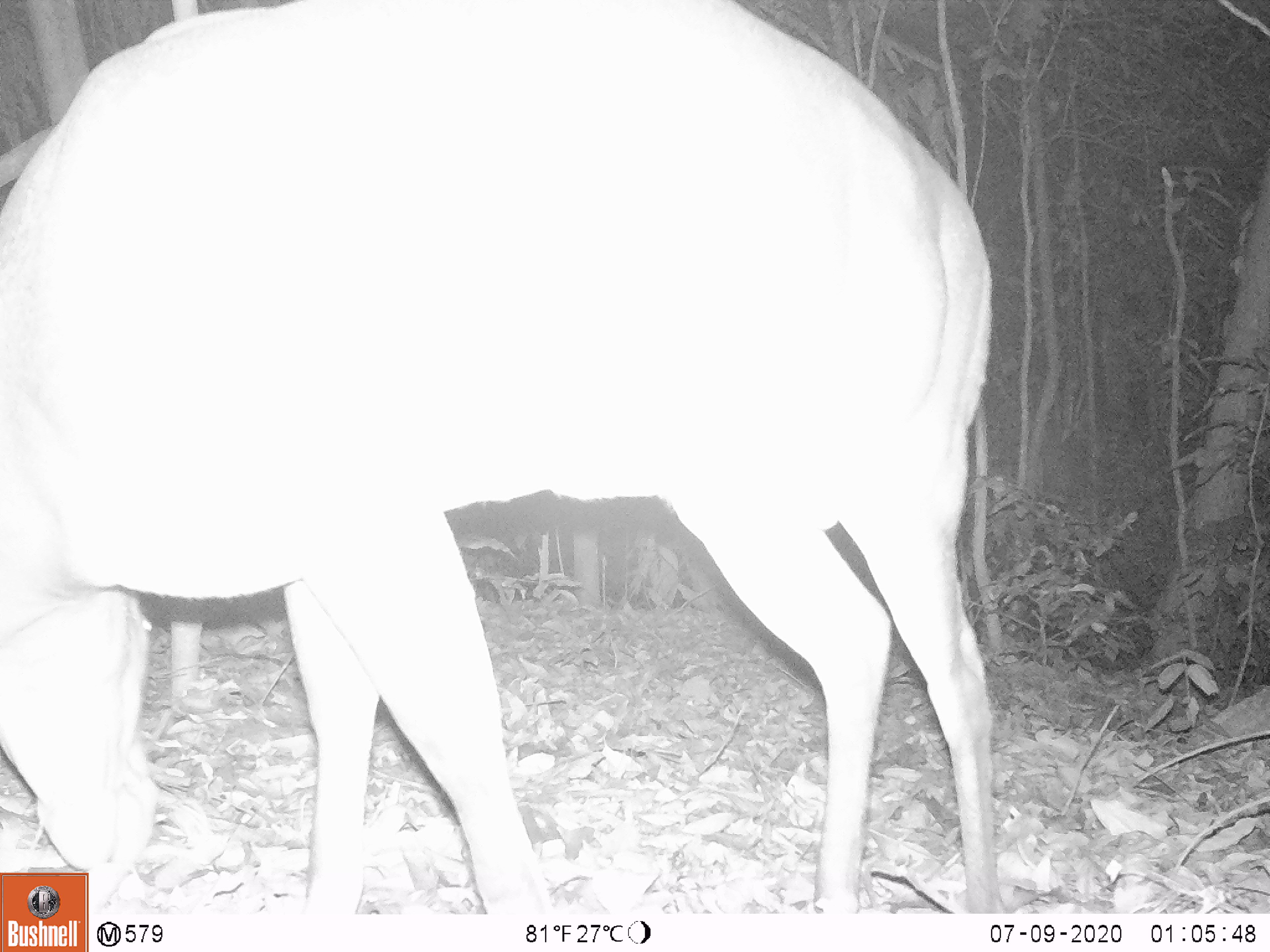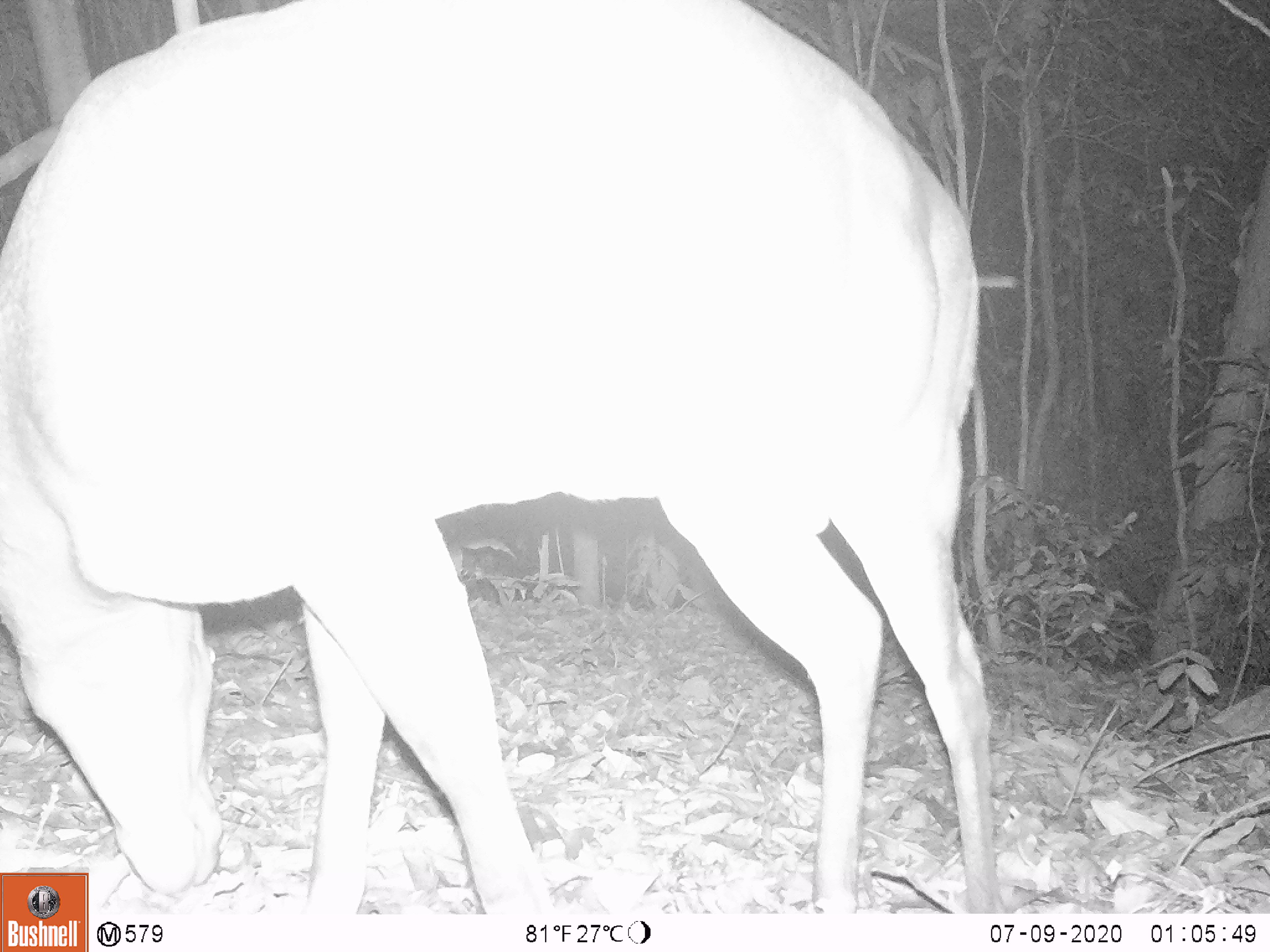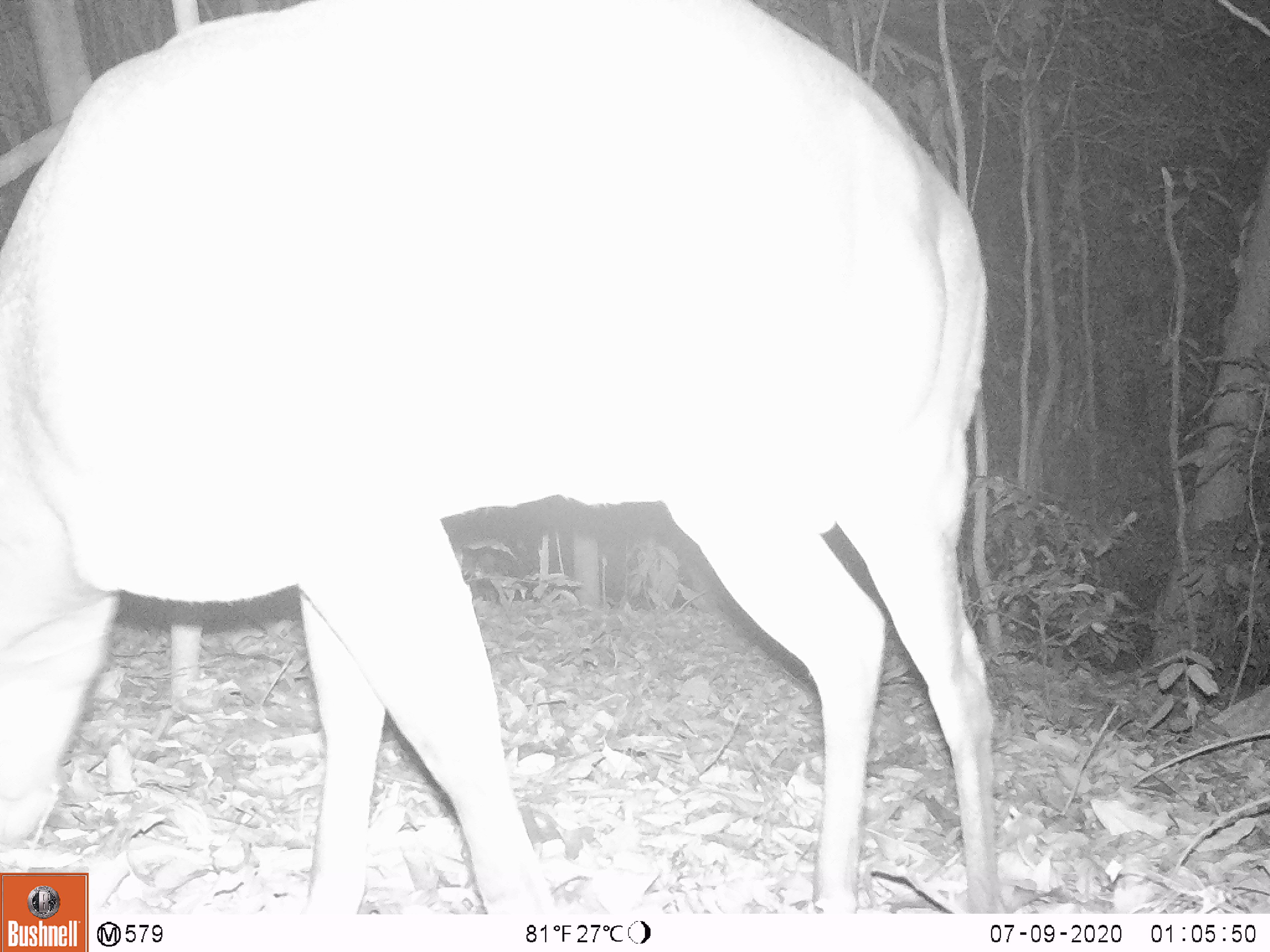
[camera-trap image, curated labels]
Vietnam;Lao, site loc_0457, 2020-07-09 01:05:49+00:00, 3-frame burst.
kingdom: Animalia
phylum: Chordata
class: Mammalia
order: Artiodactyla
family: Cervidae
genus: Muntiacus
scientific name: Muntiacus vuquangensis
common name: large-antlered muntjac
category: large antlered muntjac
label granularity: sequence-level